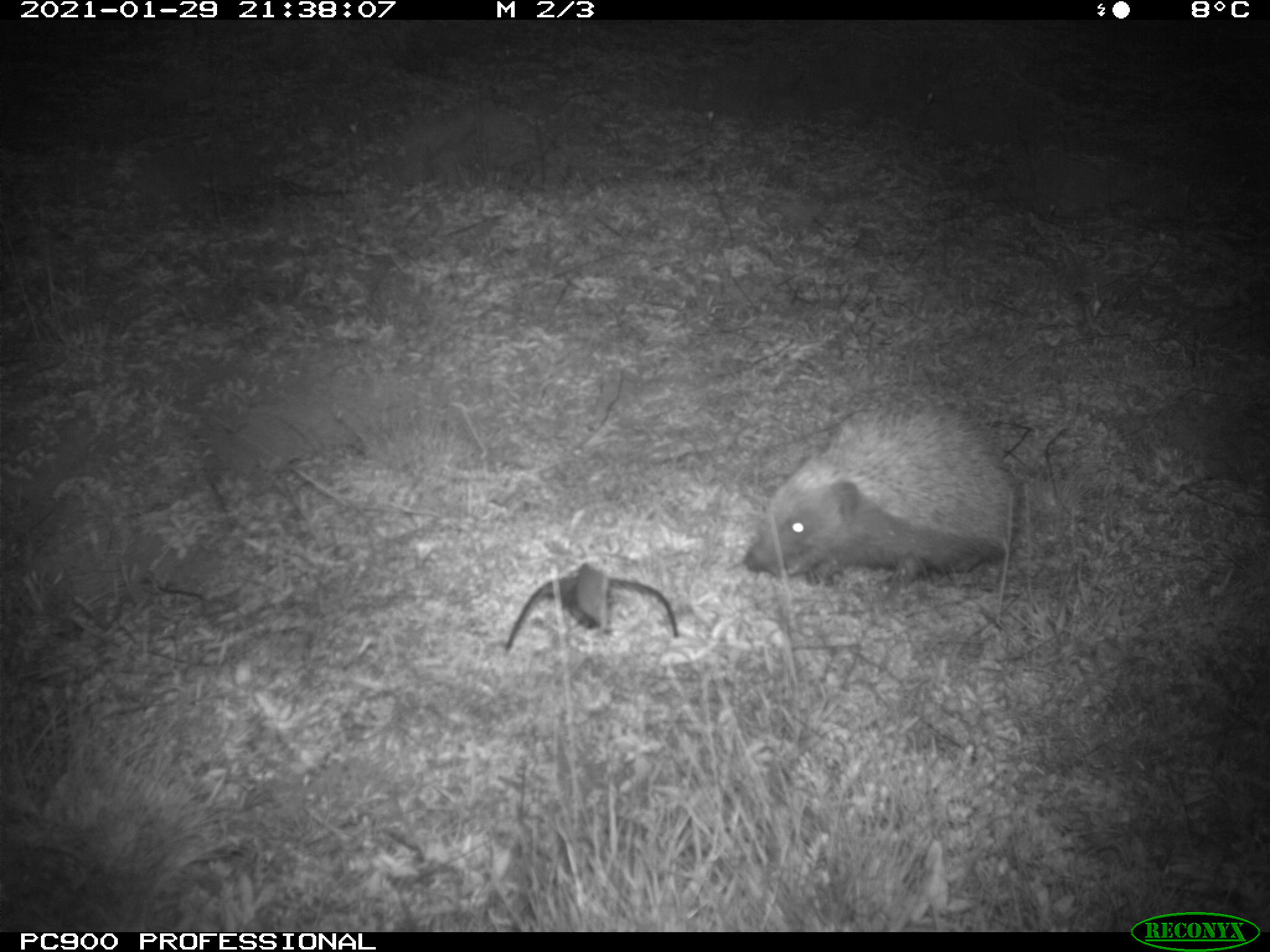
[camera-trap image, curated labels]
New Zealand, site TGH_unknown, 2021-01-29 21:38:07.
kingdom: Animalia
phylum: Chordata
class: Mammalia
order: Eulipotyphla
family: Erinaceidae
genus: Erinaceus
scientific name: Erinaceus europaeus europaeus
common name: european hedgehog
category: hedgehog